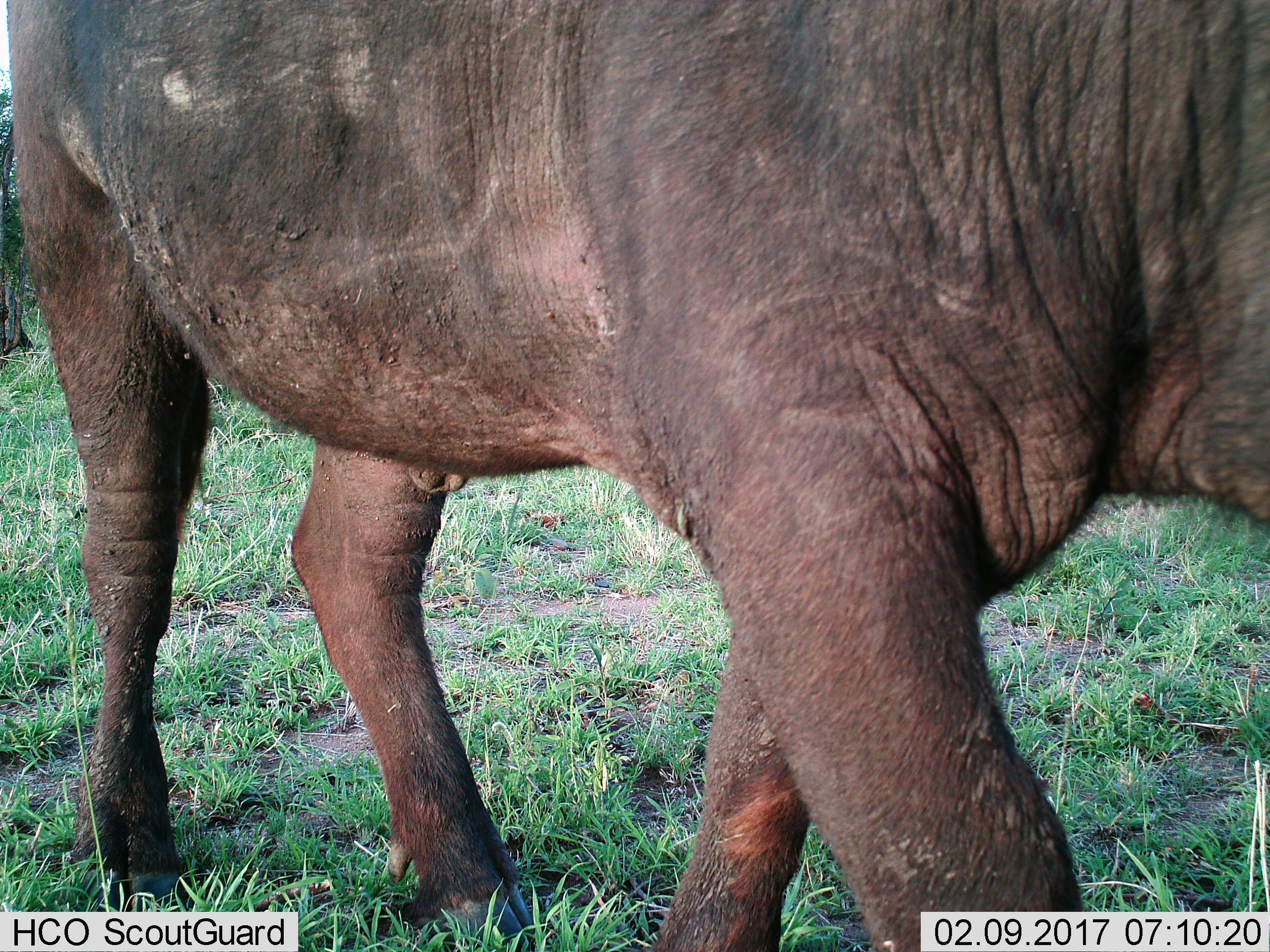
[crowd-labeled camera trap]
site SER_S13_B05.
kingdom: Animalia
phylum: Chordata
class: Mammalia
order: Artiodactyla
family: Bovidae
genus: Syncerus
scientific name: Syncerus caffer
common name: african buffalo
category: buffalo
Buffalo (african buffalo) (Syncerus caffer), count 1. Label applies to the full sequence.